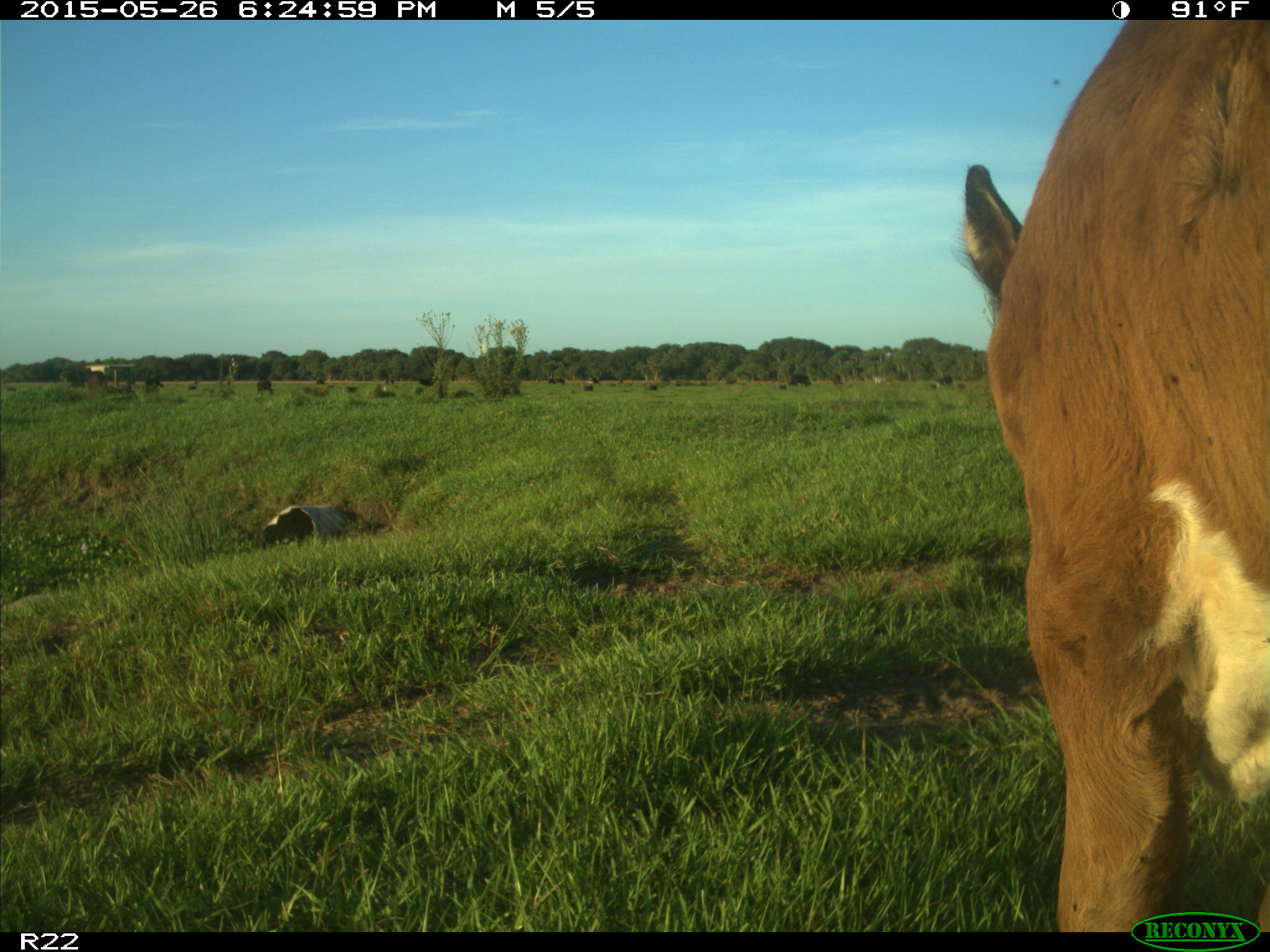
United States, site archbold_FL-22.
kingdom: Animalia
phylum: Chordata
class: Mammalia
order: Artiodactyla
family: Bovidae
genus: Bos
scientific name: Bos taurus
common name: domestic cow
Bos taurus (domestic cow).